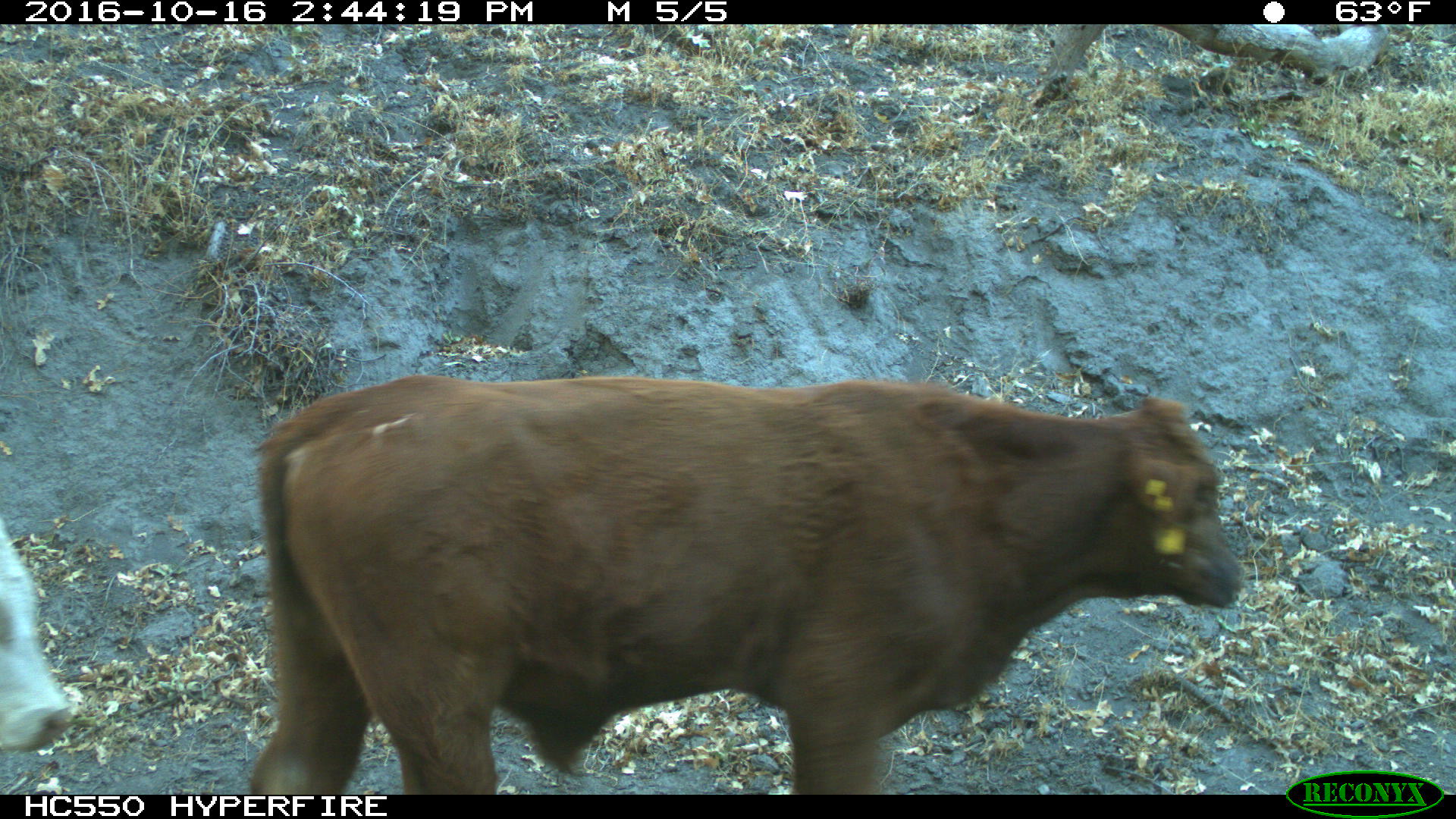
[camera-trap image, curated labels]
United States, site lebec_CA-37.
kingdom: Animalia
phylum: Chordata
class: Mammalia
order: Artiodactyla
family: Bovidae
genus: Bos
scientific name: Bos taurus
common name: domestic cow